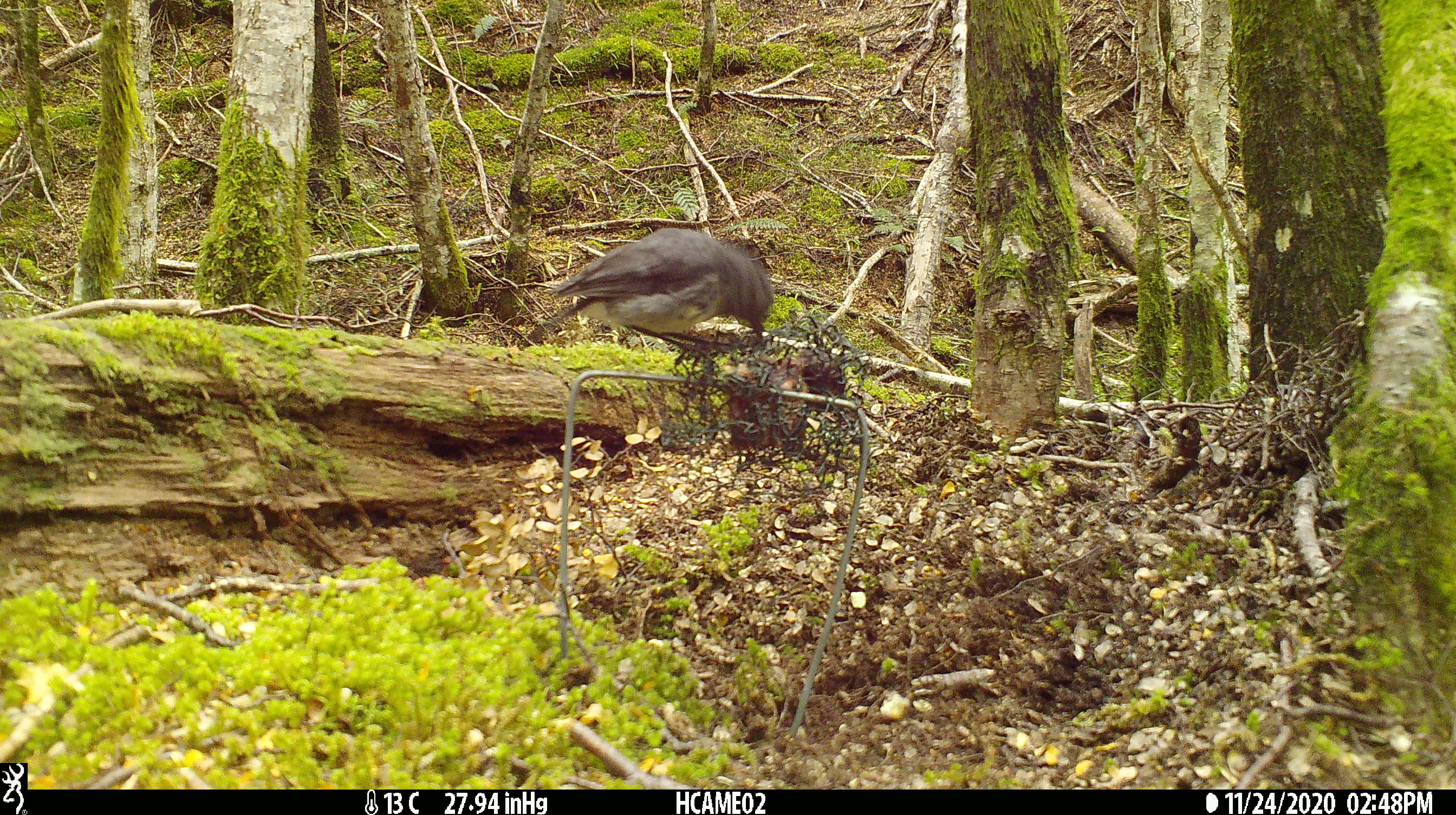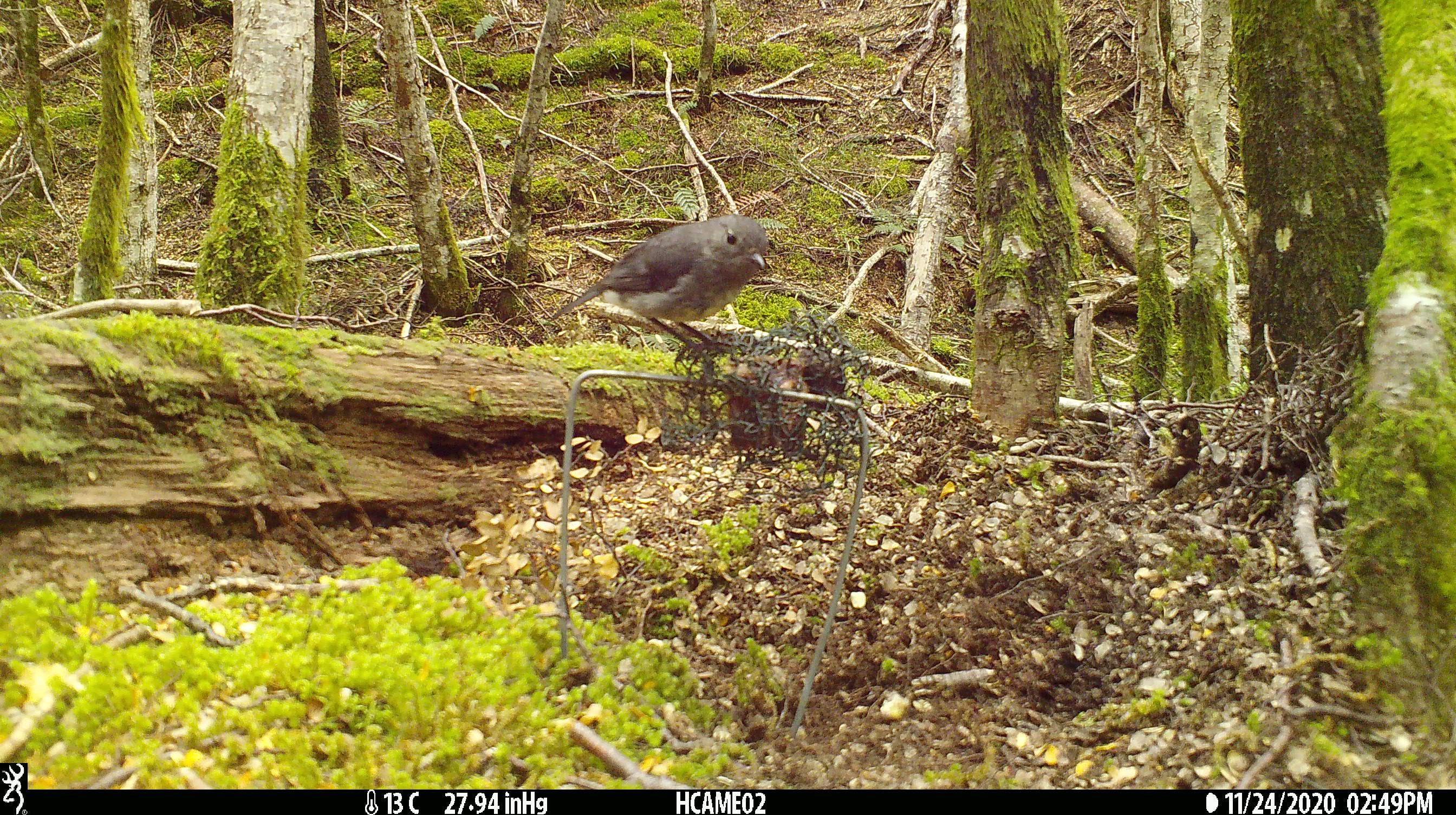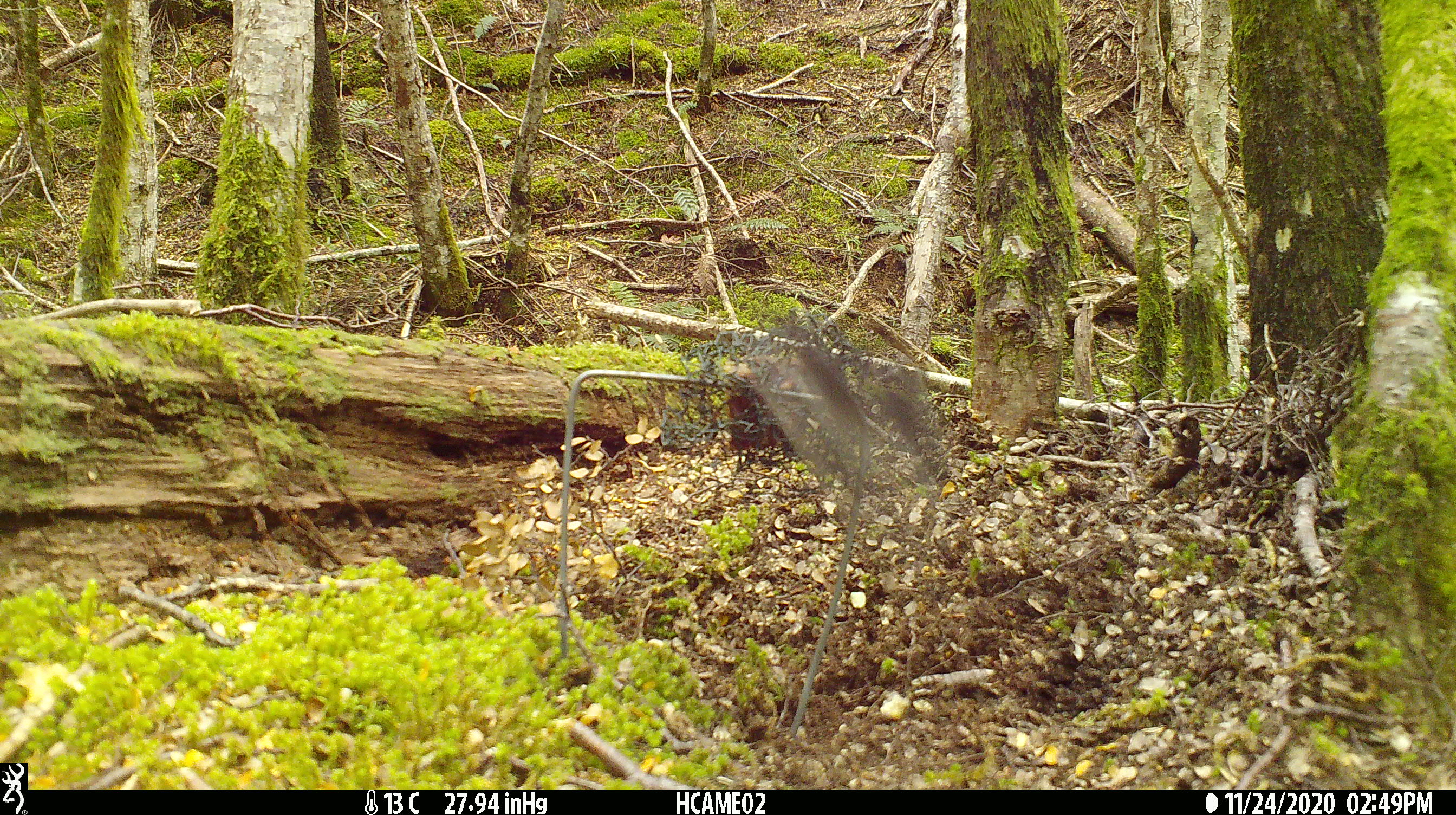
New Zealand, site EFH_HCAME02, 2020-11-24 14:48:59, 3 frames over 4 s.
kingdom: Animalia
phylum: Chordata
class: Aves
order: Passeriformes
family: Petroicidae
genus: Petroica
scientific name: Petroica australis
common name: new zealand robin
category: robin